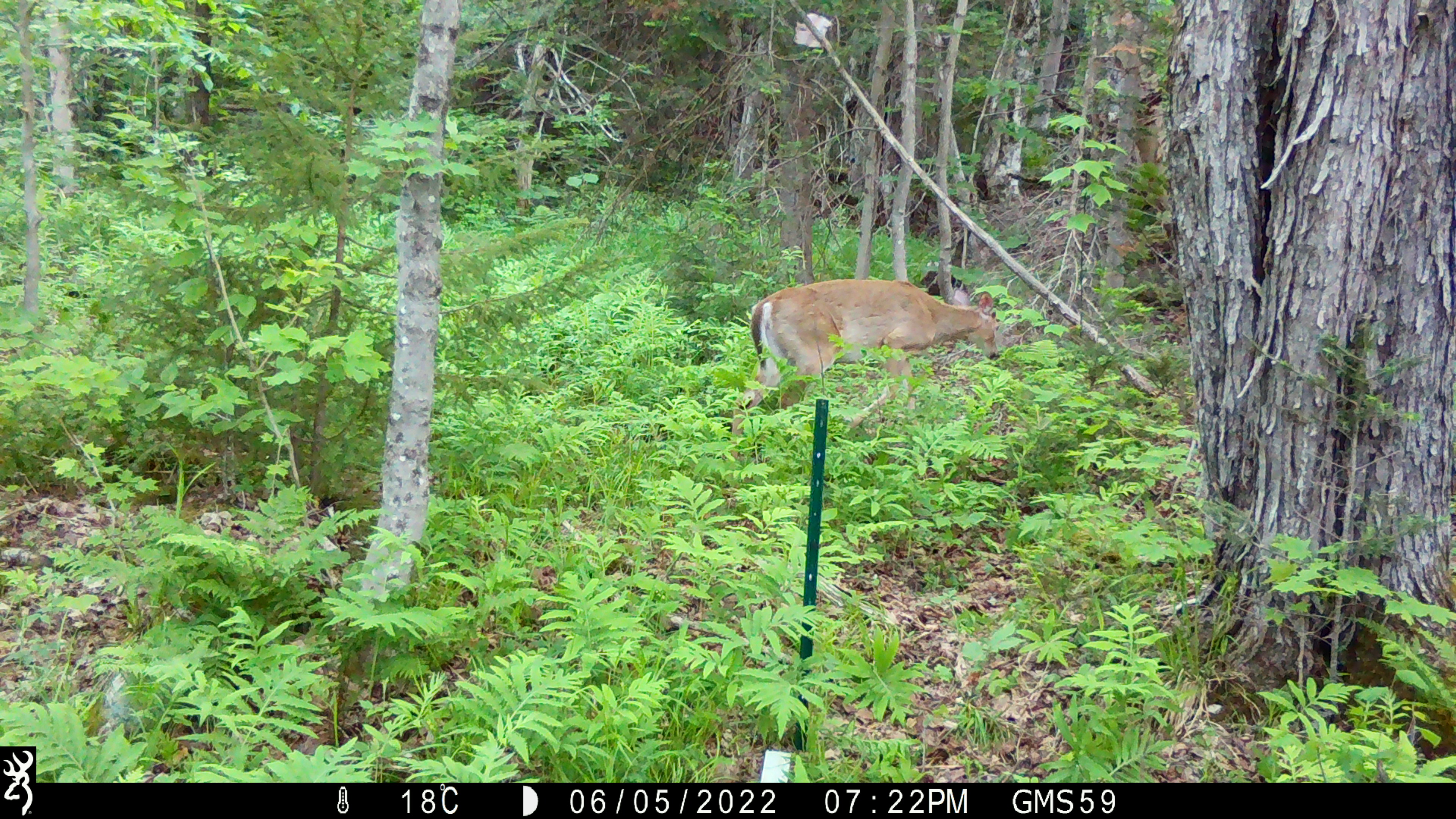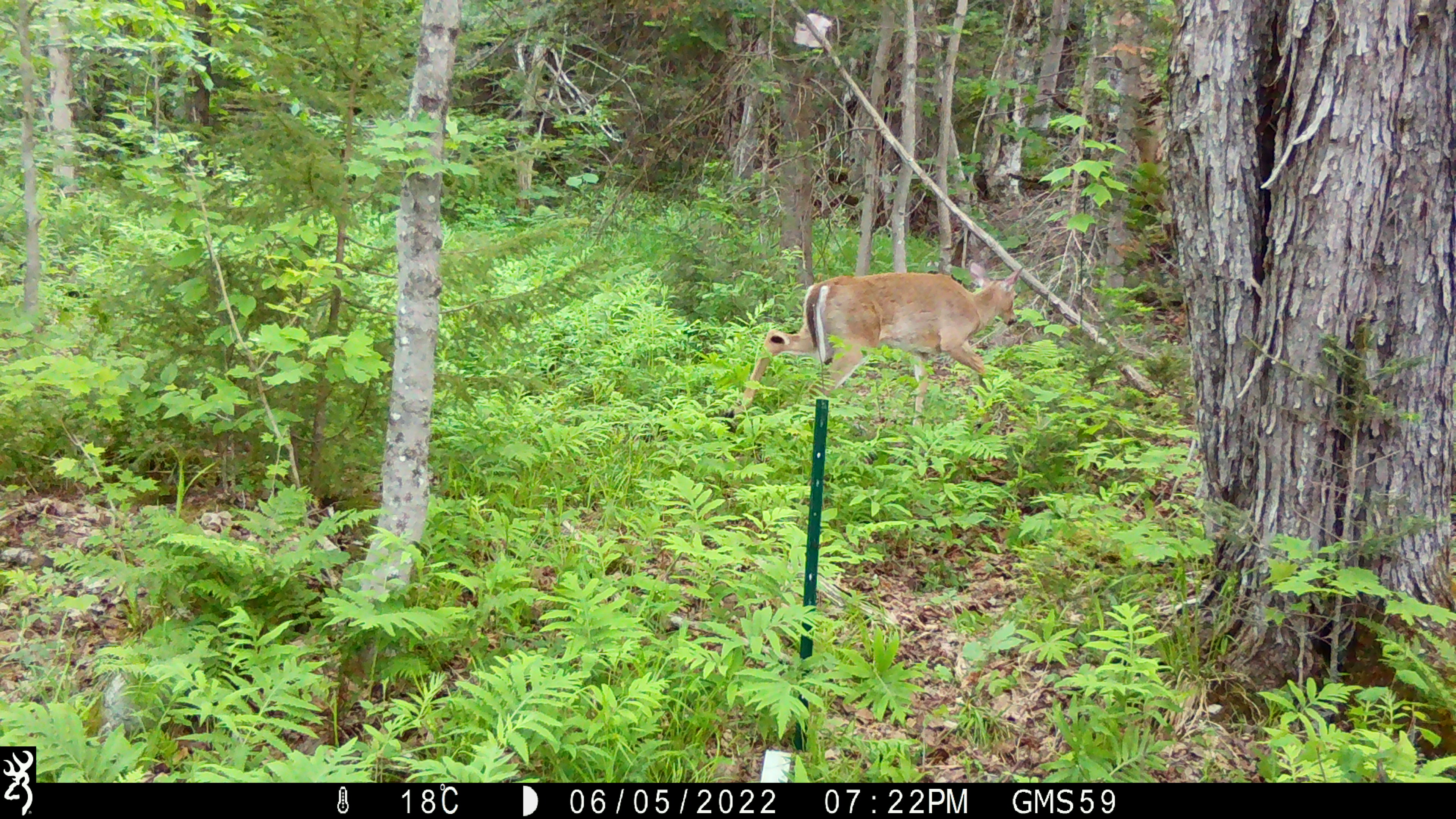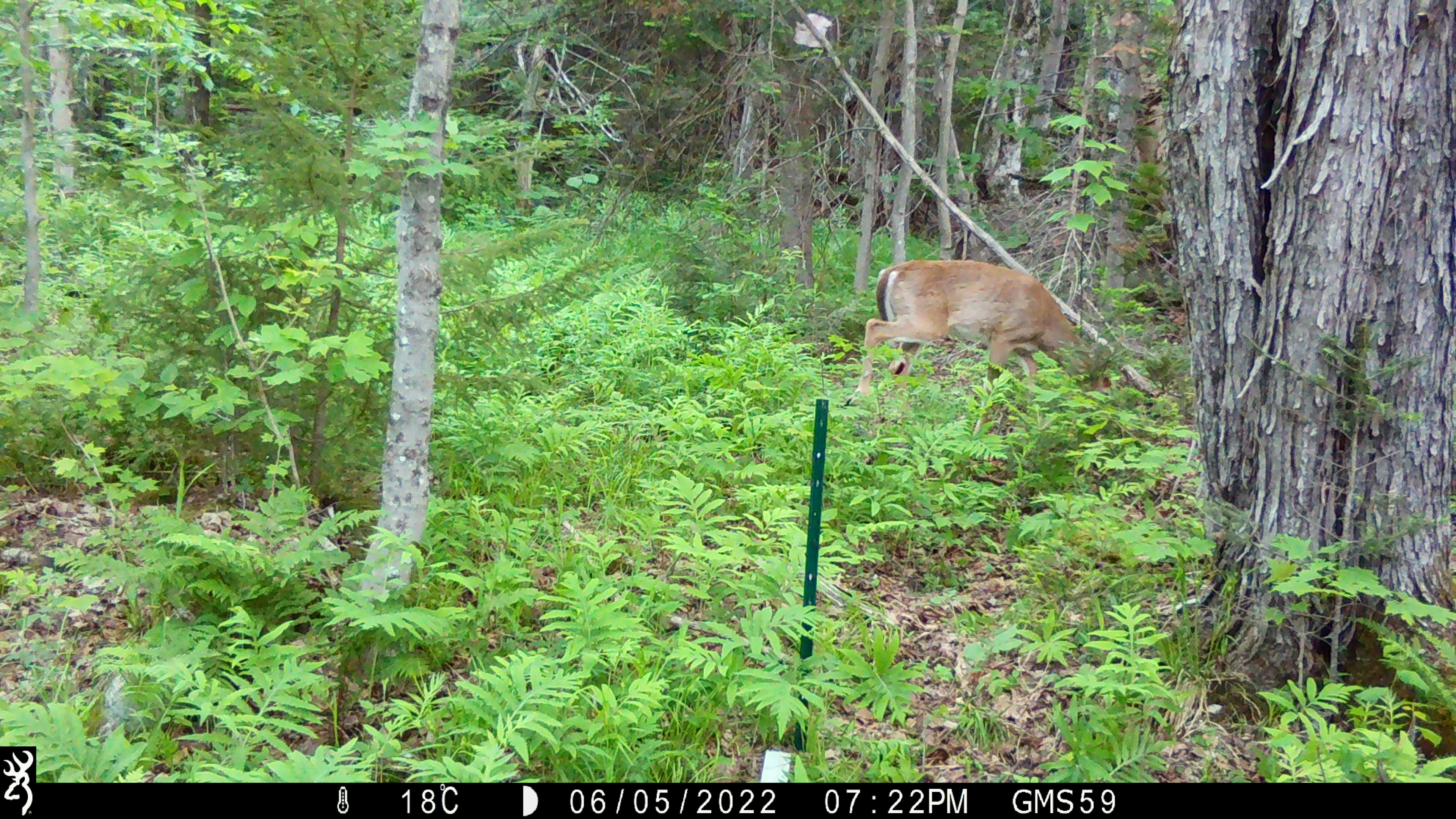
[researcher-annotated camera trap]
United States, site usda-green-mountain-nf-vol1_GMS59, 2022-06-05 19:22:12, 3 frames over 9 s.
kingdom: Animalia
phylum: Chordata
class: Mammalia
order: Artiodactyla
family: Cervidae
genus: Odocoileus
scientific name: Odocoileus virginianus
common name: white-tailed deer